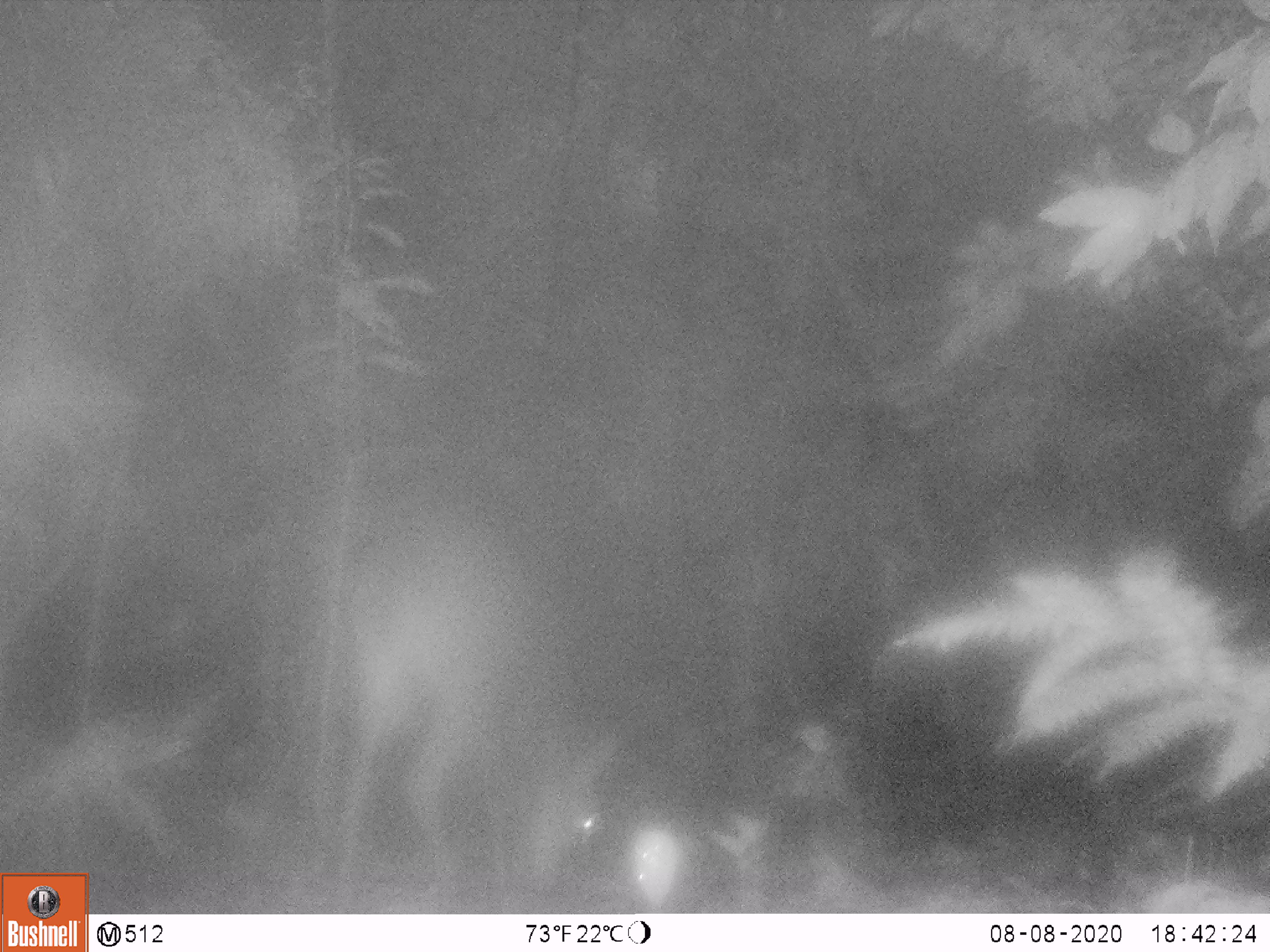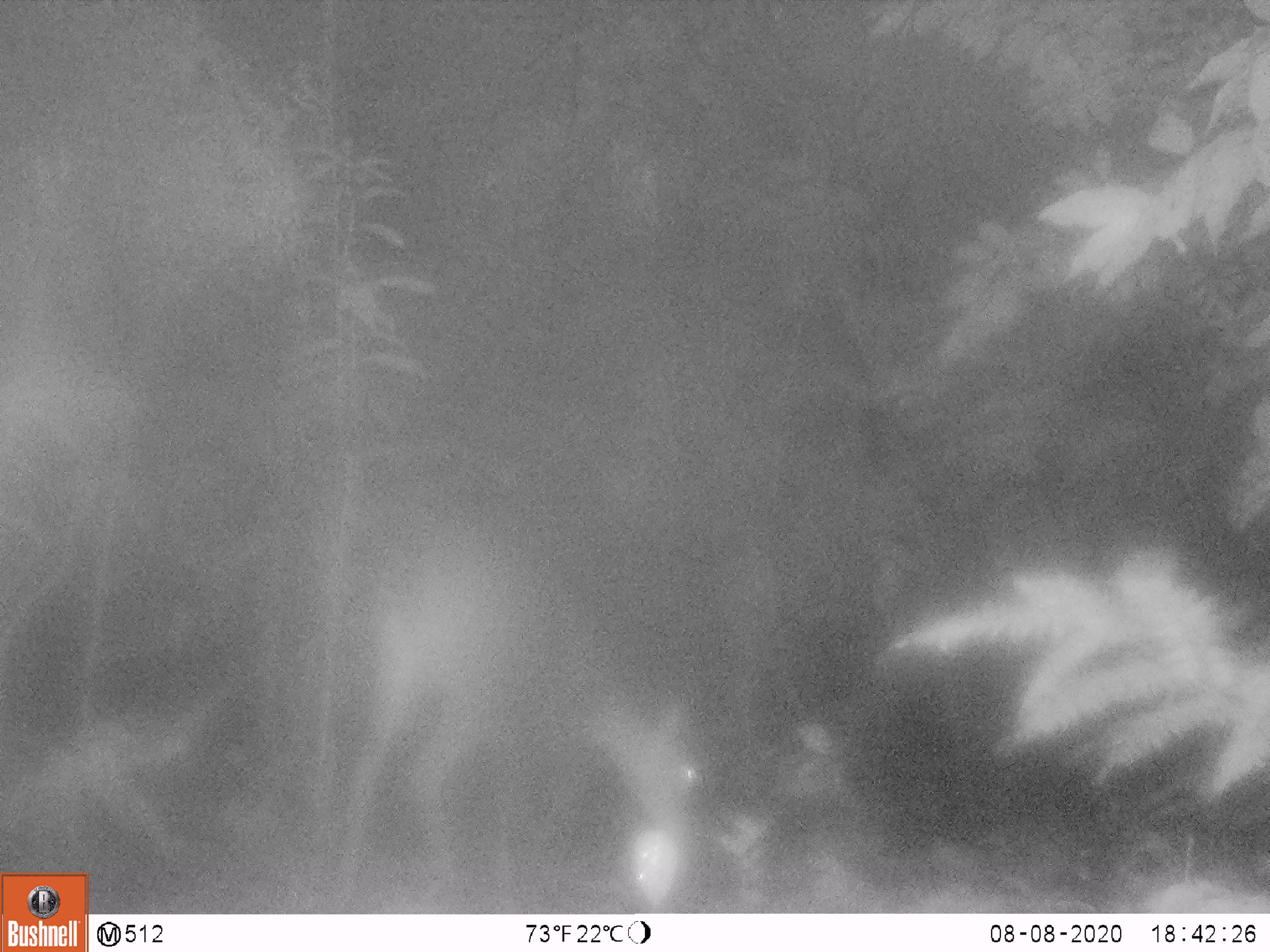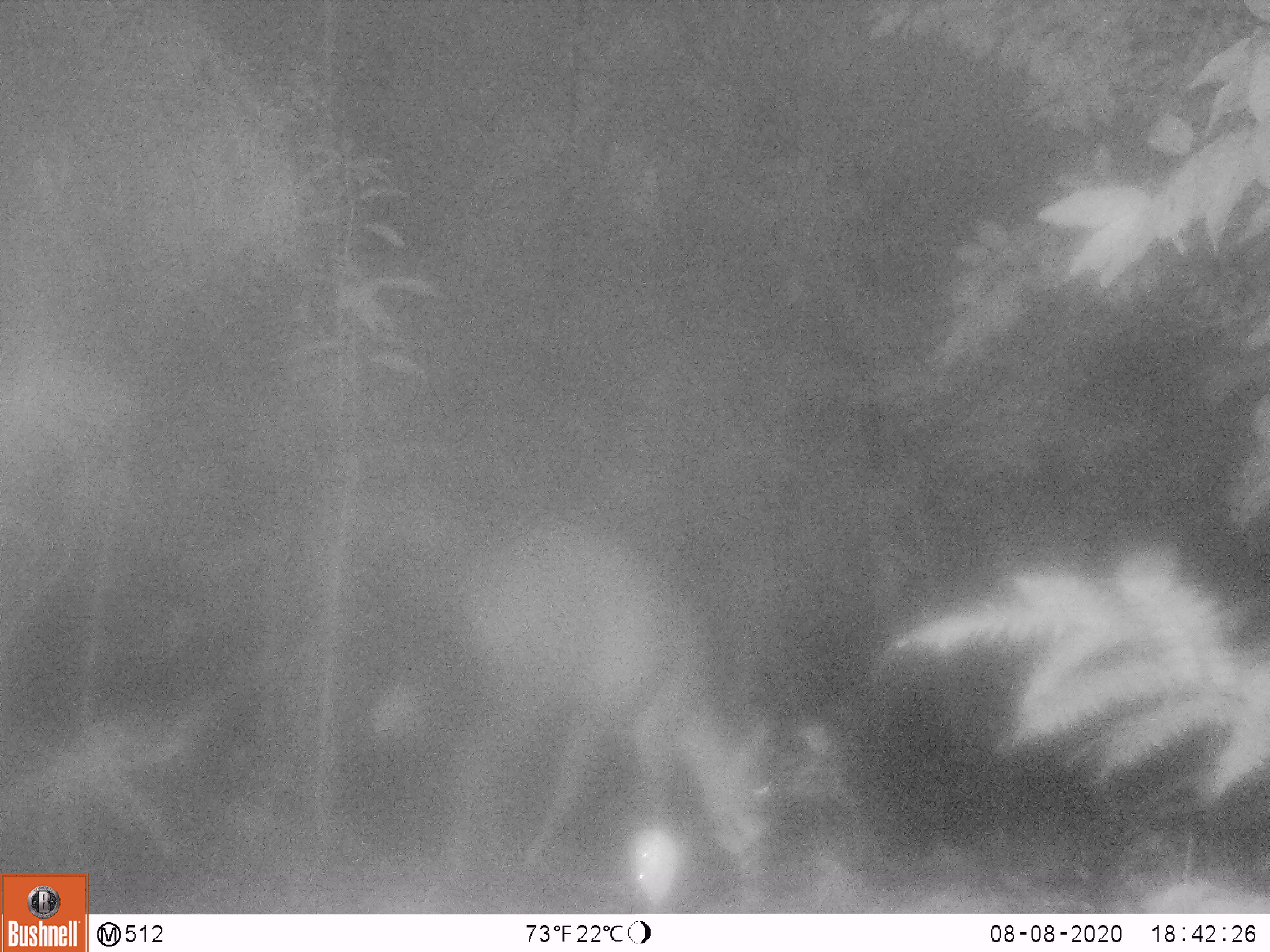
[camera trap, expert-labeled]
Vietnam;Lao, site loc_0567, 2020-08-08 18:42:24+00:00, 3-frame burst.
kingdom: Animalia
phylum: Chordata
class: Mammalia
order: Artiodactyla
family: Cervidae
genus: Muntiacus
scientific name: Muntiacus vuquangensis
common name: large-antlered muntjac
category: large antlered muntjac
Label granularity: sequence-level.